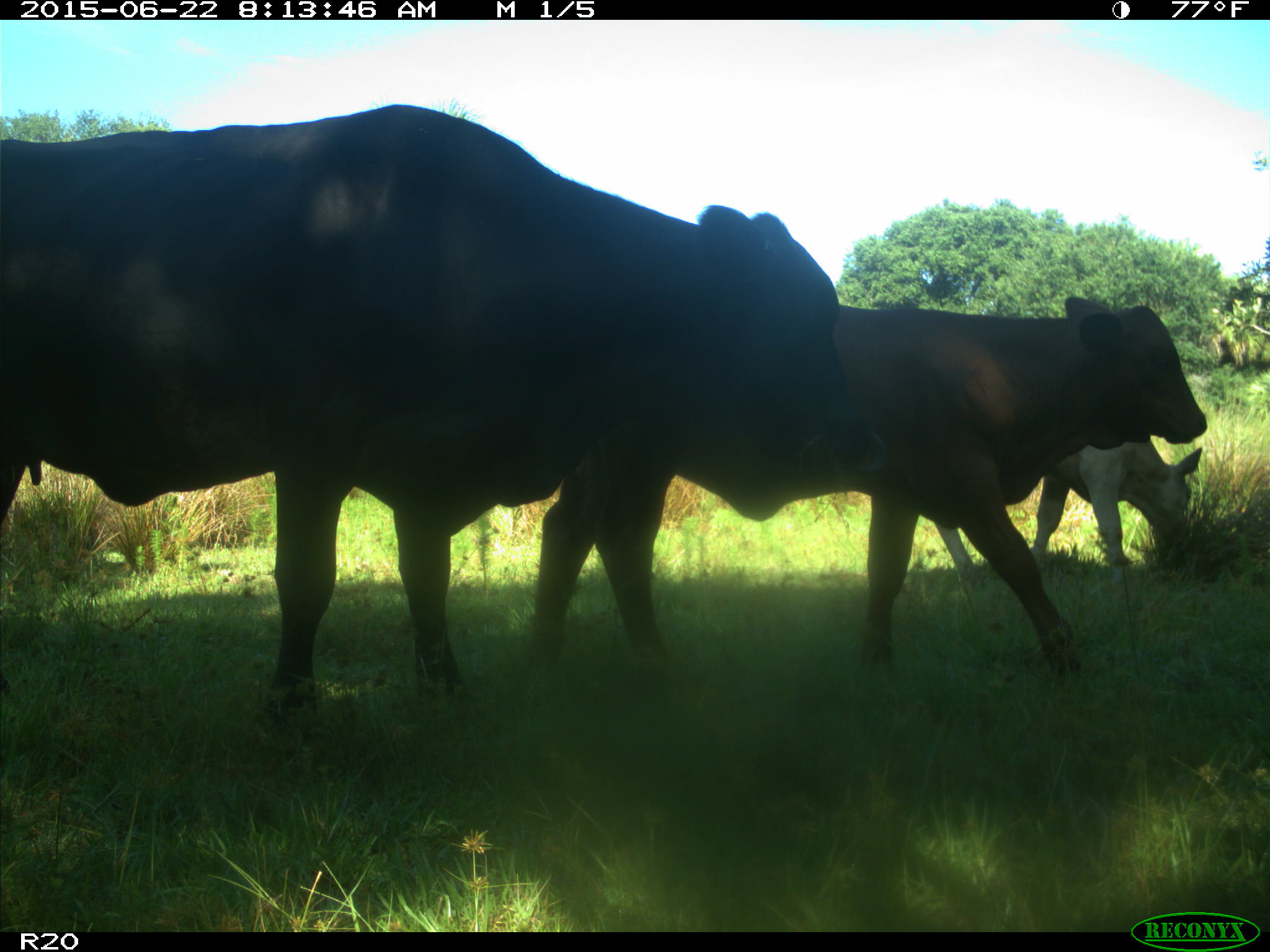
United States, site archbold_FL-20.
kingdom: Animalia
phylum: Chordata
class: Mammalia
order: Artiodactyla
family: Bovidae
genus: Bos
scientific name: Bos taurus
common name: domestic cow